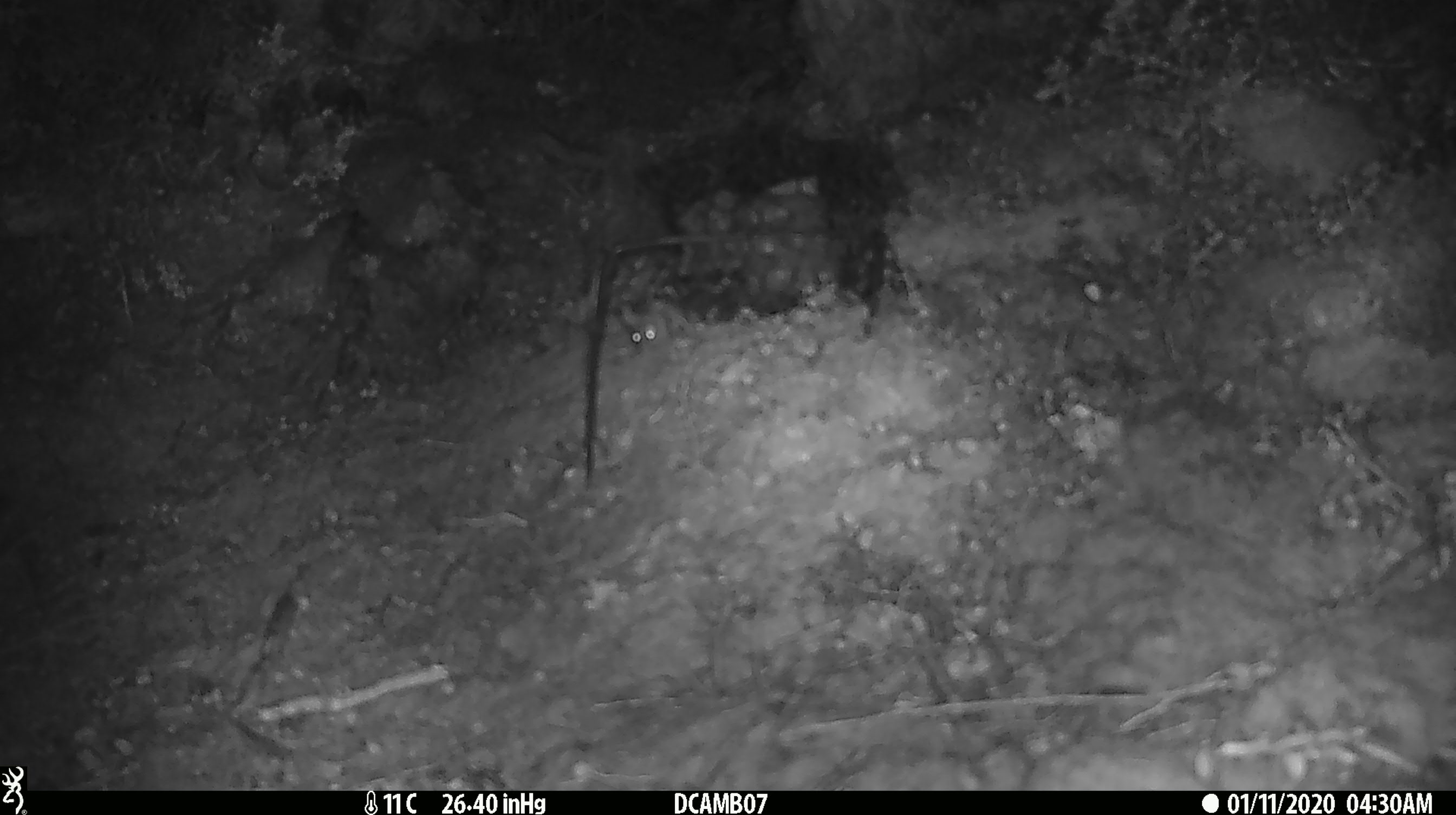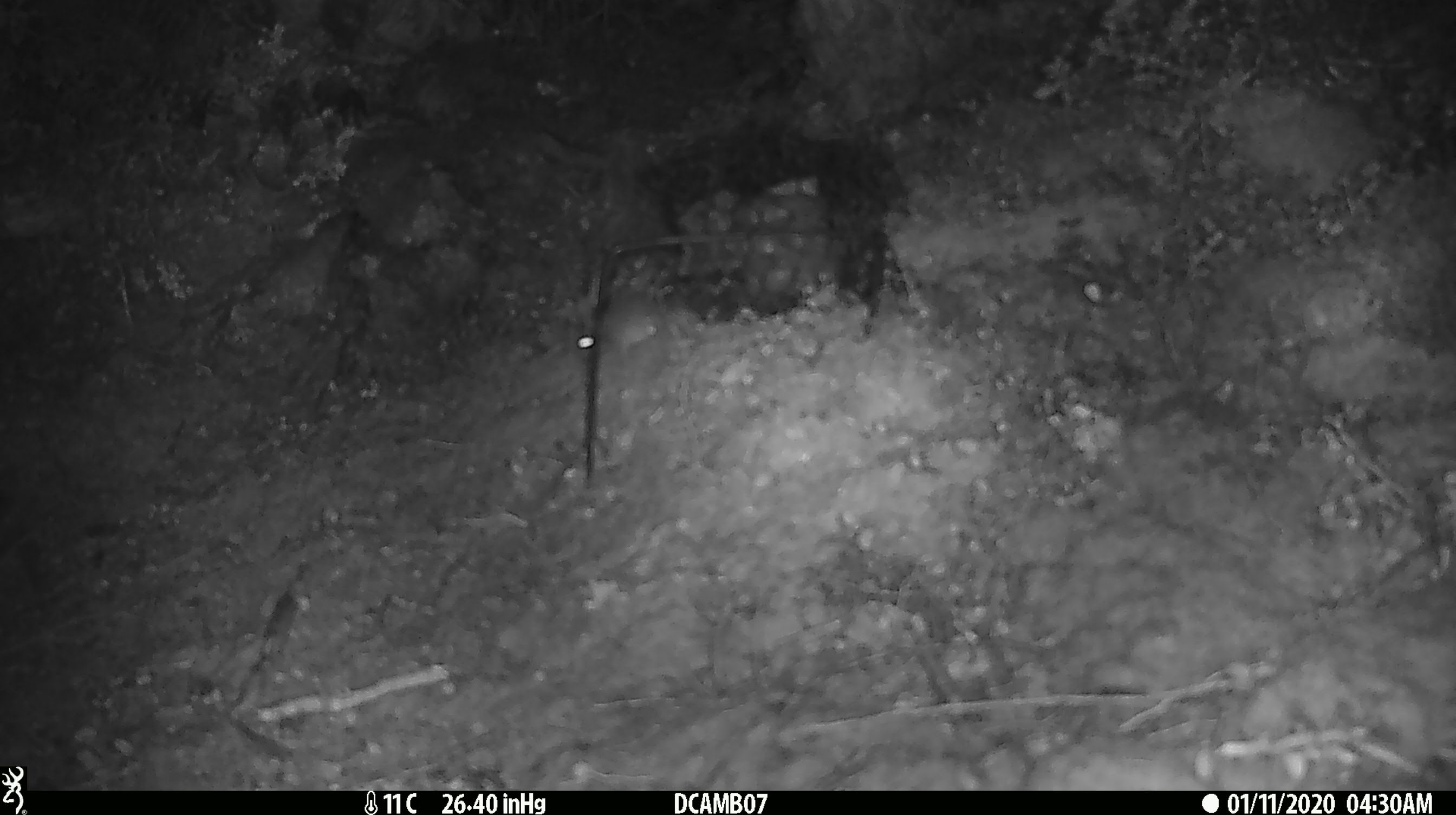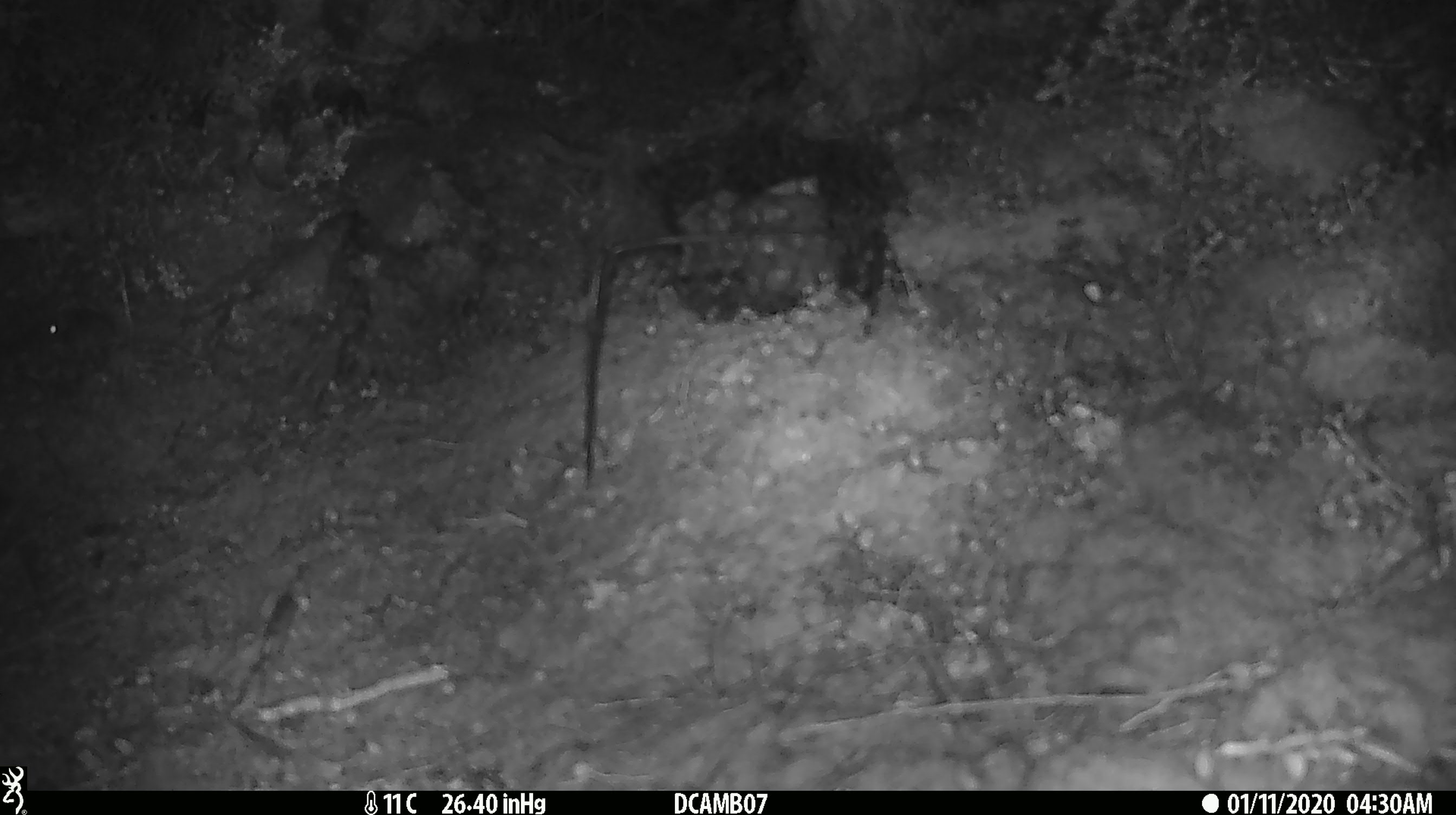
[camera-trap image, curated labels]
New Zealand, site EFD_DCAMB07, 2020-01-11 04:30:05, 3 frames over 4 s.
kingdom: Animalia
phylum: Chordata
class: Mammalia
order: Rodentia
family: Muridae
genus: Mus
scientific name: Mus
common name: mouse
Mouse (Mus).